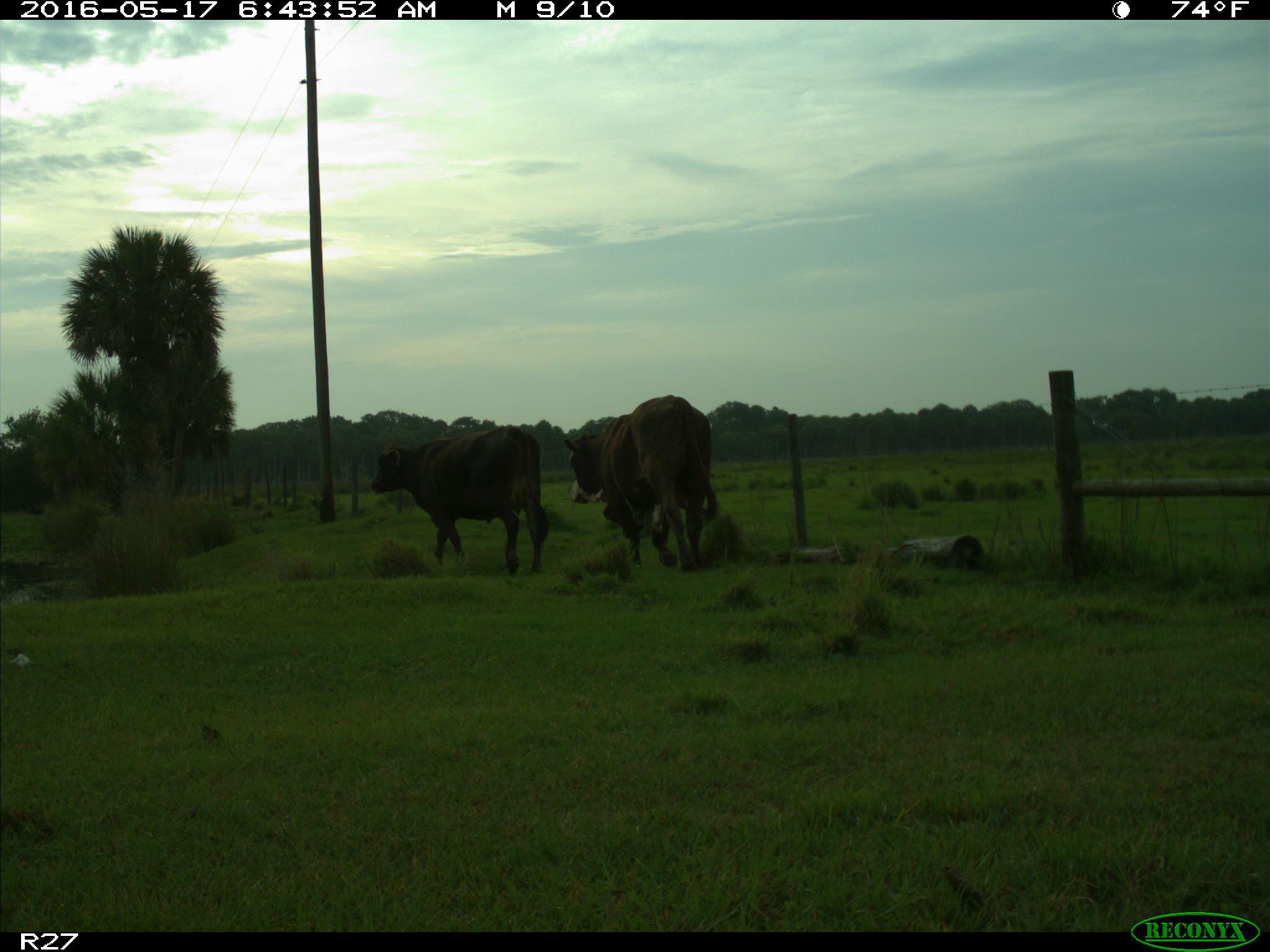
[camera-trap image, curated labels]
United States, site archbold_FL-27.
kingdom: Animalia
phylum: Chordata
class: Mammalia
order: Artiodactyla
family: Bovidae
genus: Bos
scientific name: Bos taurus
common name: domestic cow